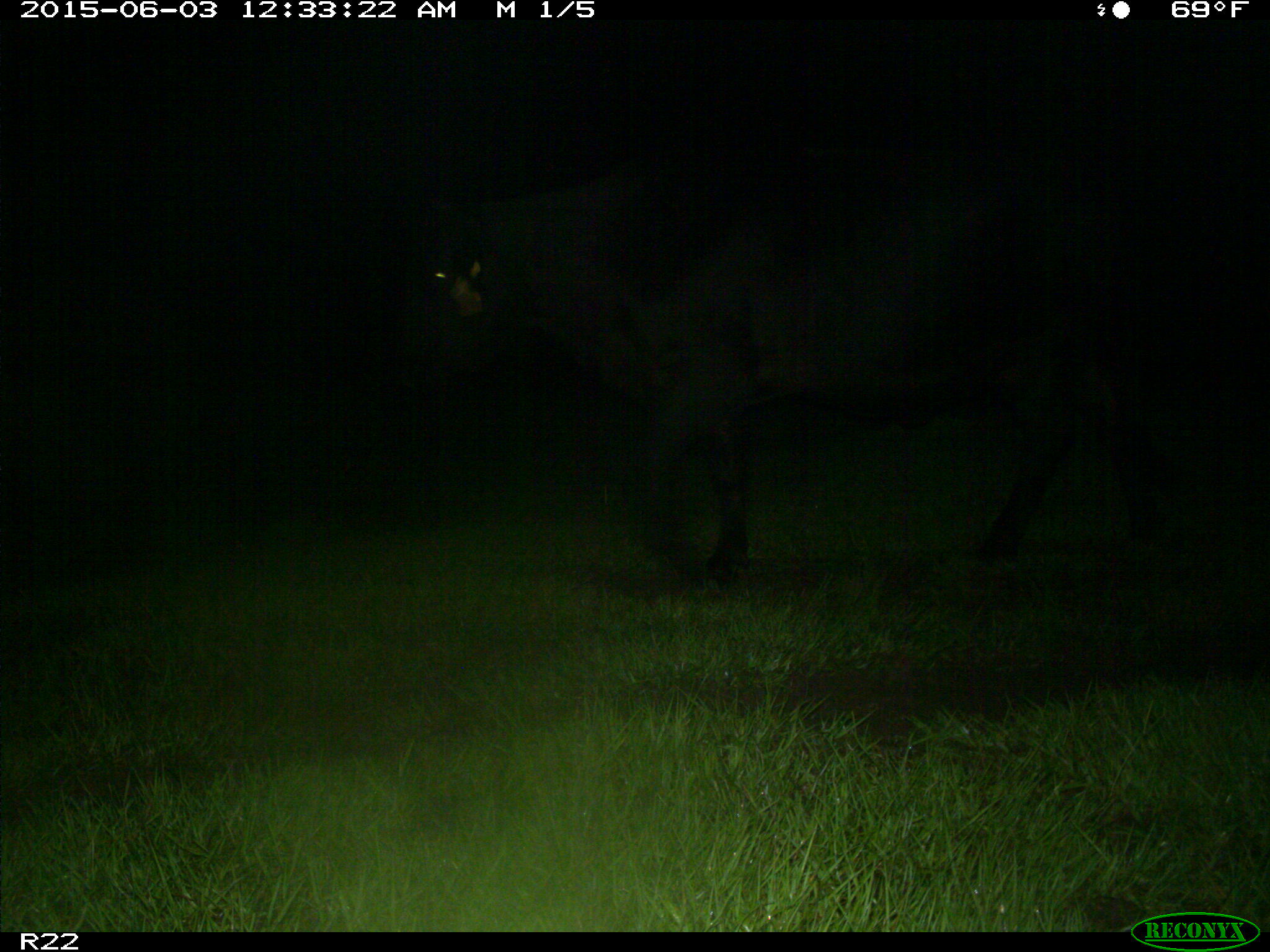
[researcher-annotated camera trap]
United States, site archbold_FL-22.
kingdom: Animalia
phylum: Chordata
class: Mammalia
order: Artiodactyla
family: Bovidae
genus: Bos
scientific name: Bos taurus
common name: domestic cow